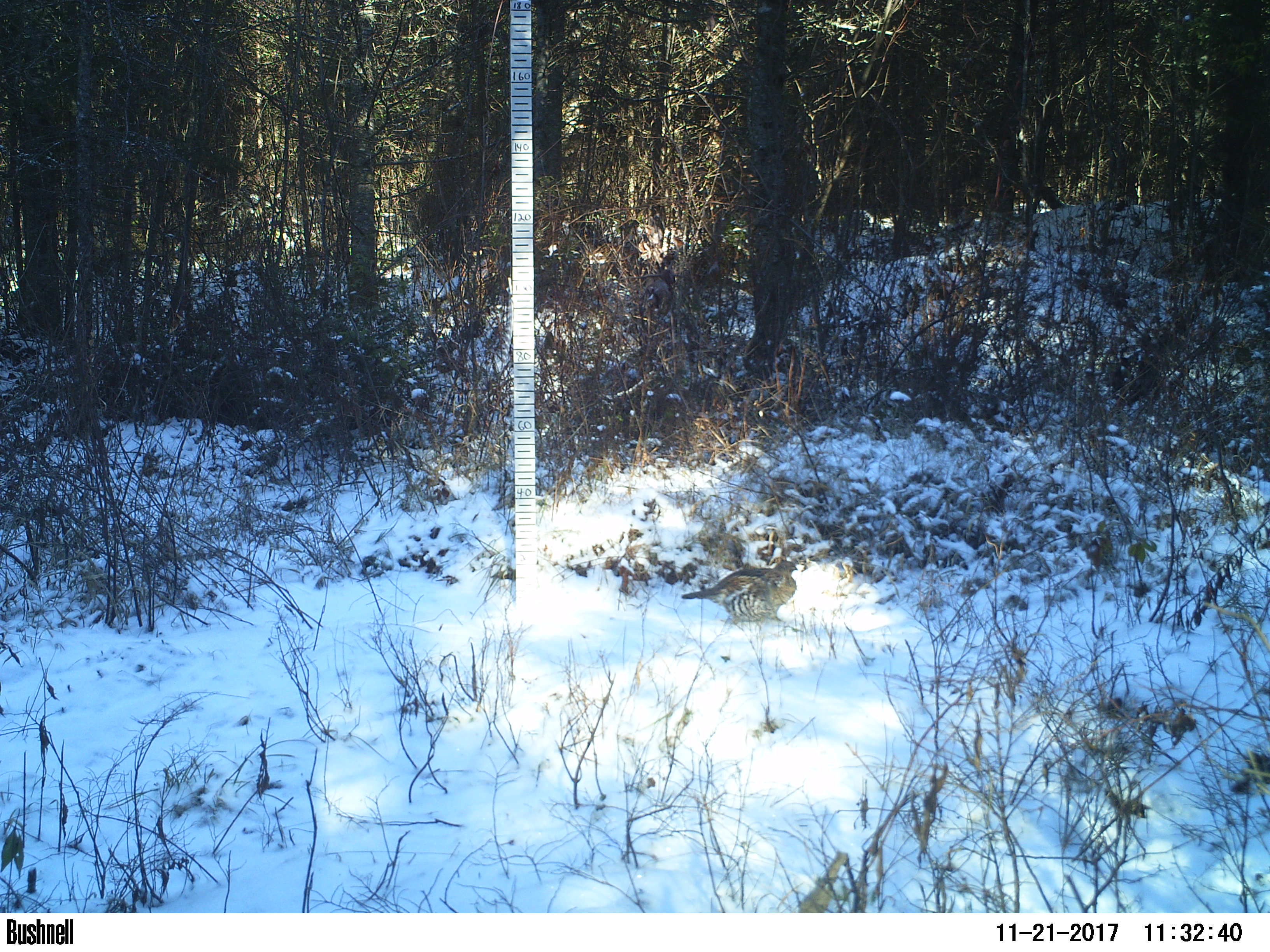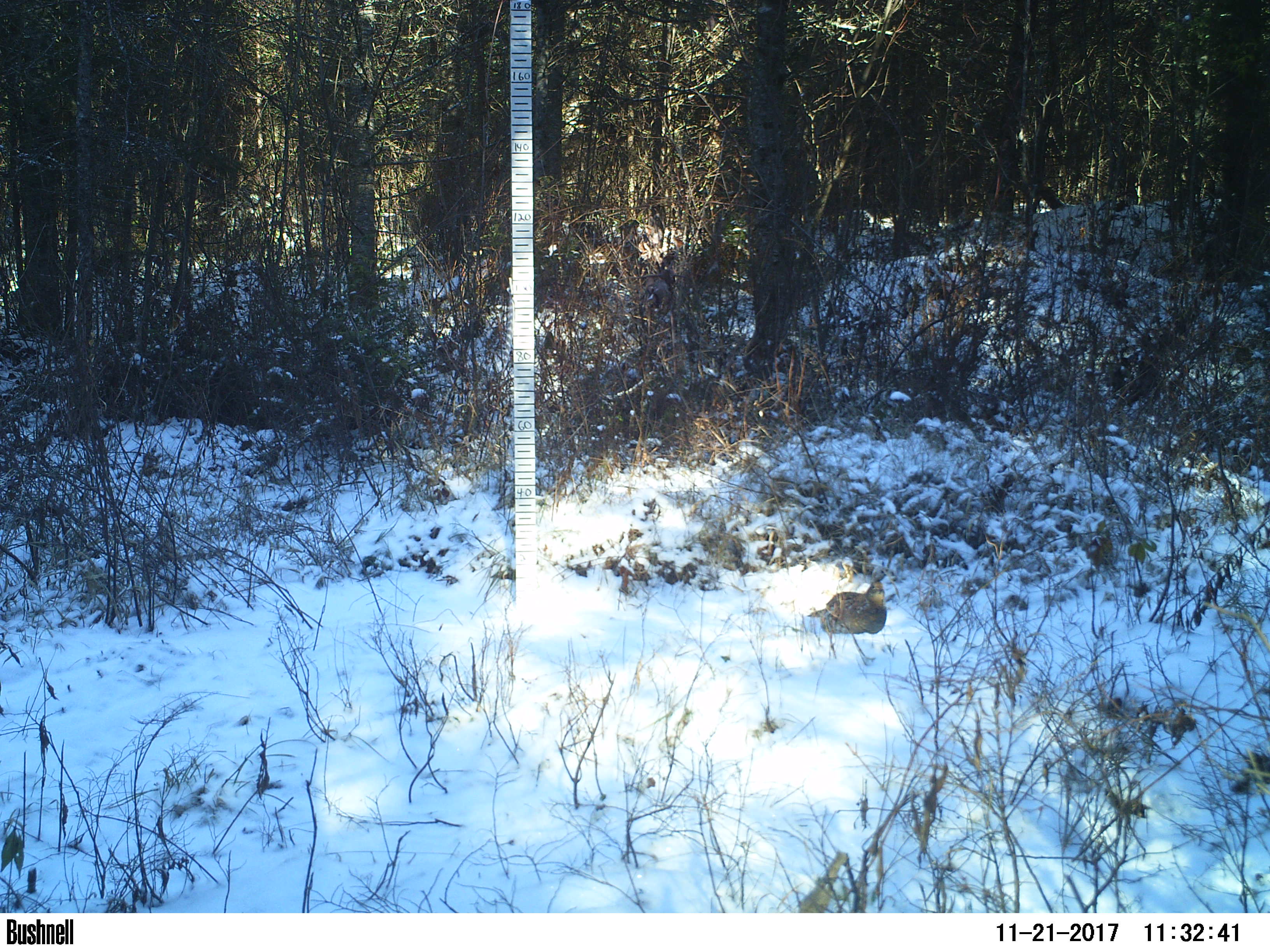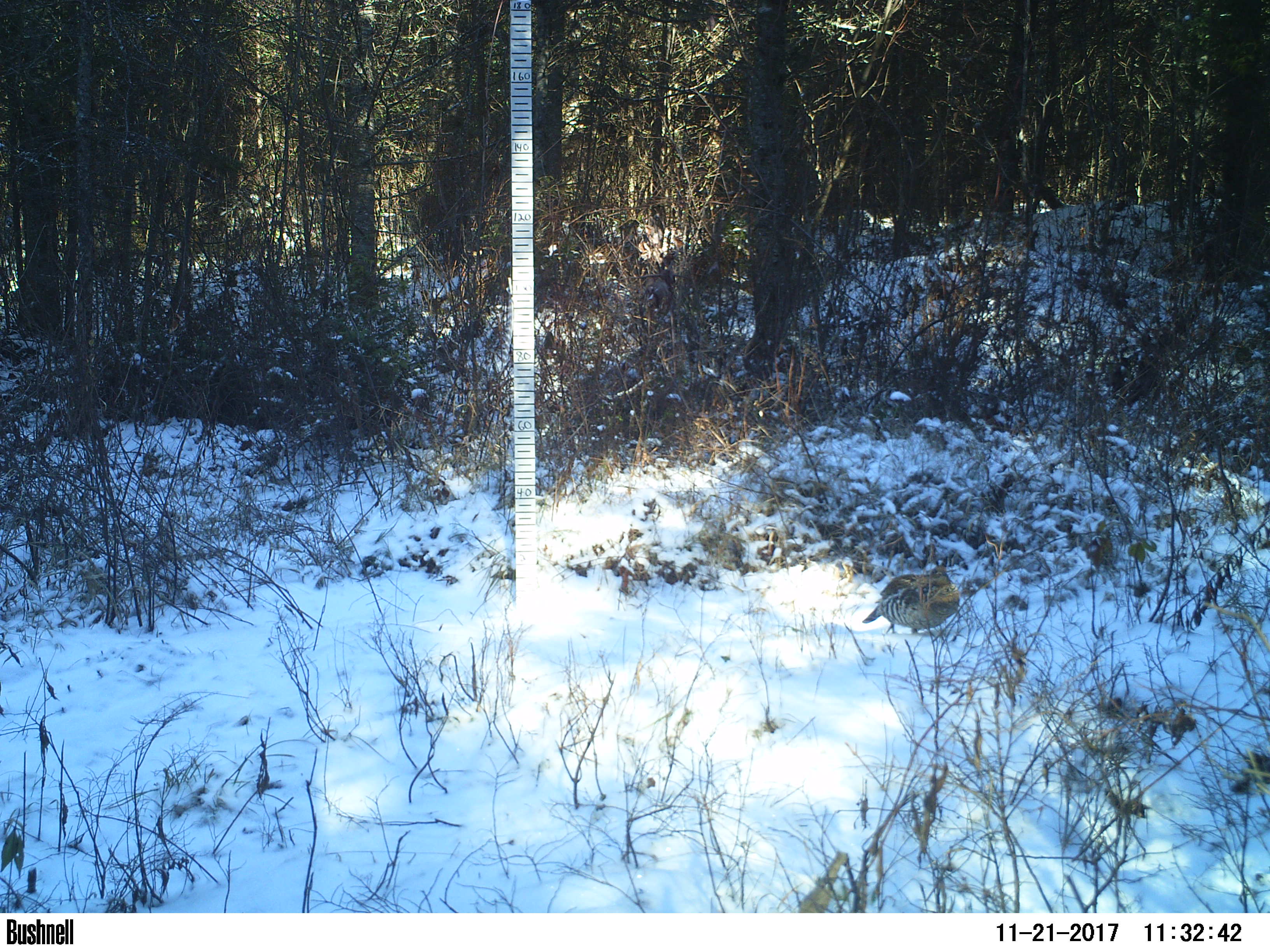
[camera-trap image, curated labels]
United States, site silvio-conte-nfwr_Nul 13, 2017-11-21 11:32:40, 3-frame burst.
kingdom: Animalia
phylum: Chordata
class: Aves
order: Galliformes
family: Phasianidae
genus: Bonasa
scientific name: Bonasa umbellus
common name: ruffed grouse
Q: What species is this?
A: Ruffed grouse (Bonasa umbellus).